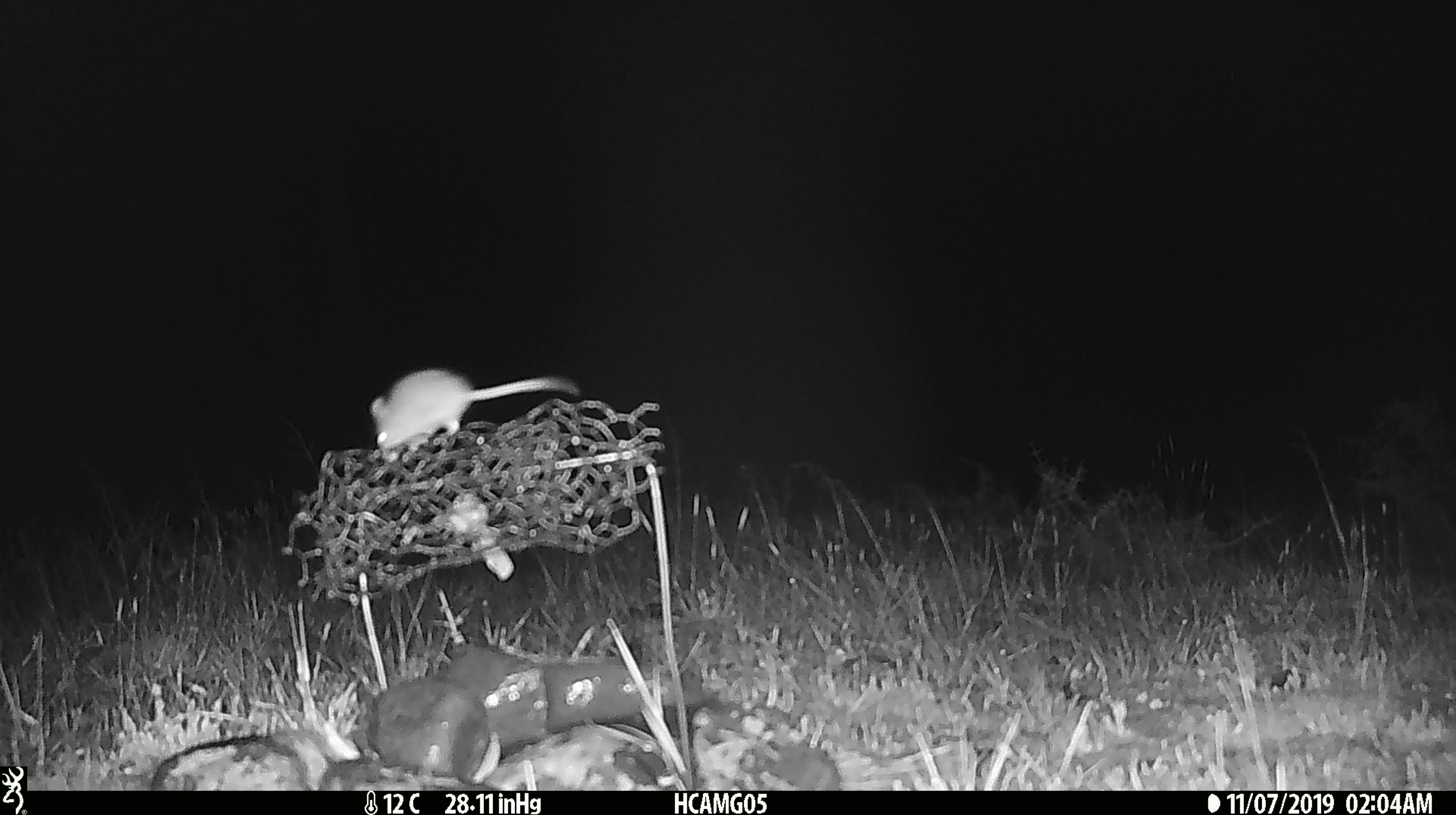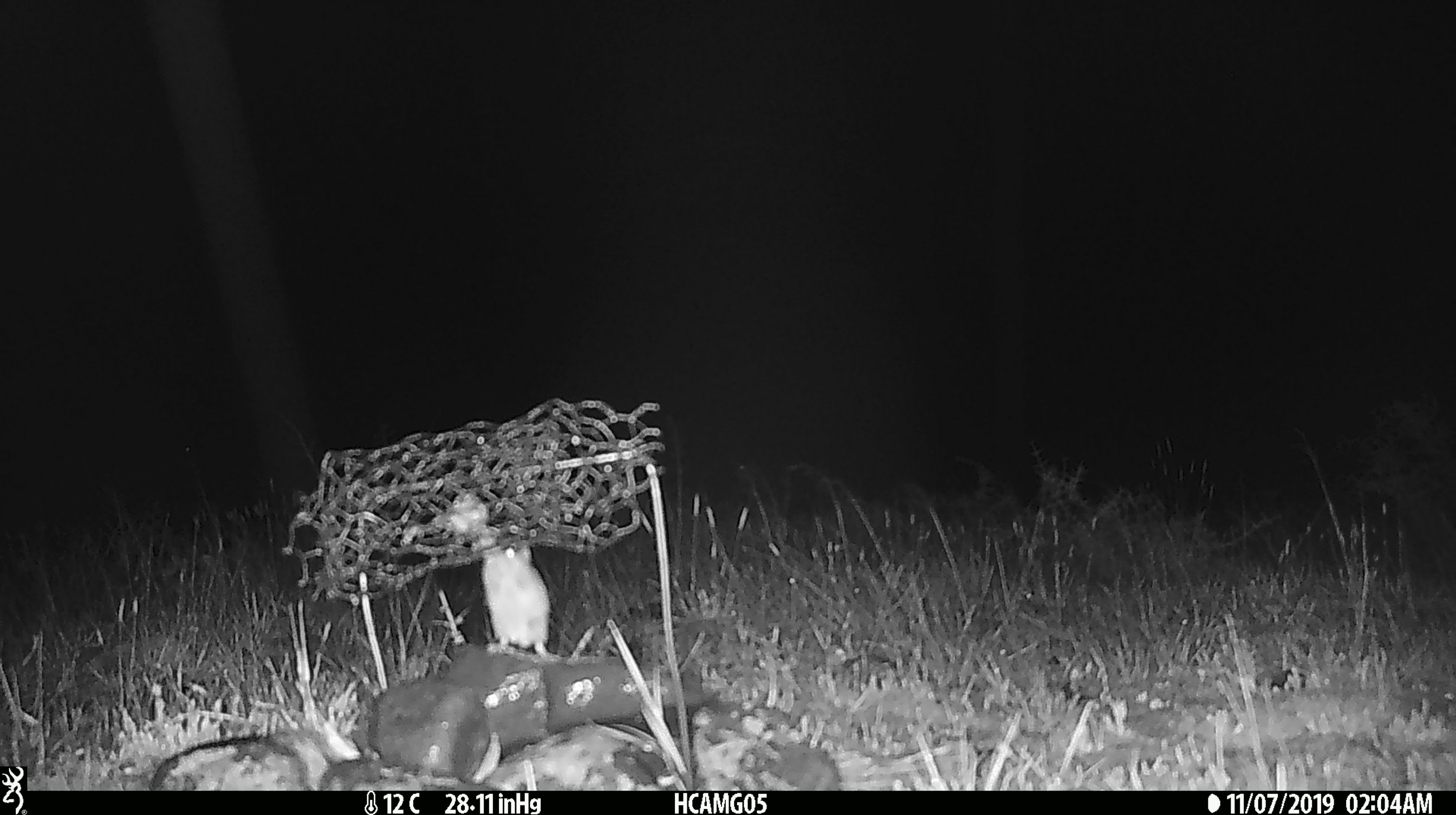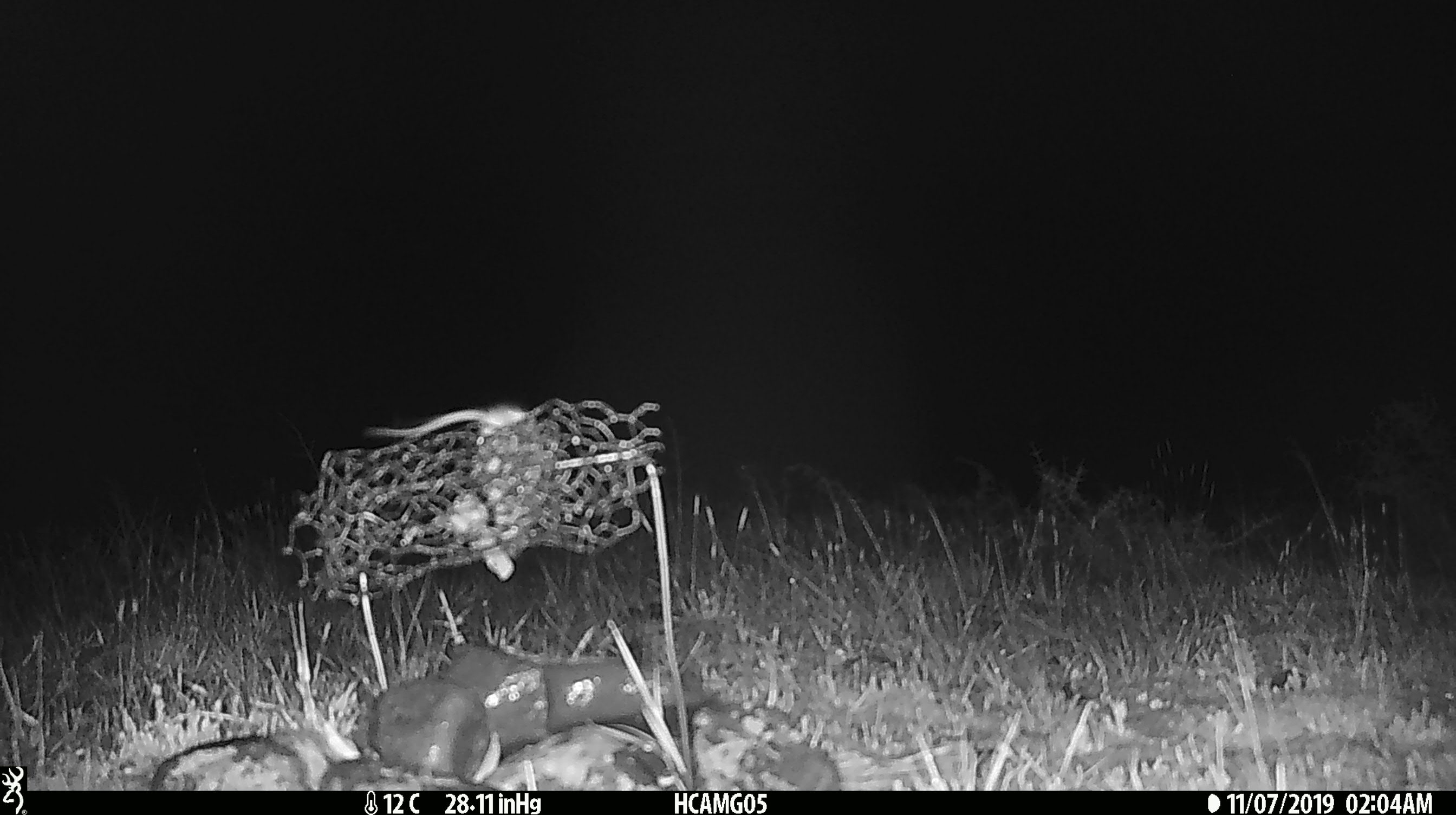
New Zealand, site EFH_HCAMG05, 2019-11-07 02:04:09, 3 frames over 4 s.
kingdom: Animalia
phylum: Chordata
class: Mammalia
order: Rodentia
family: Muridae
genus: Mus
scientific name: Mus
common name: mouse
Mouse (Mus).